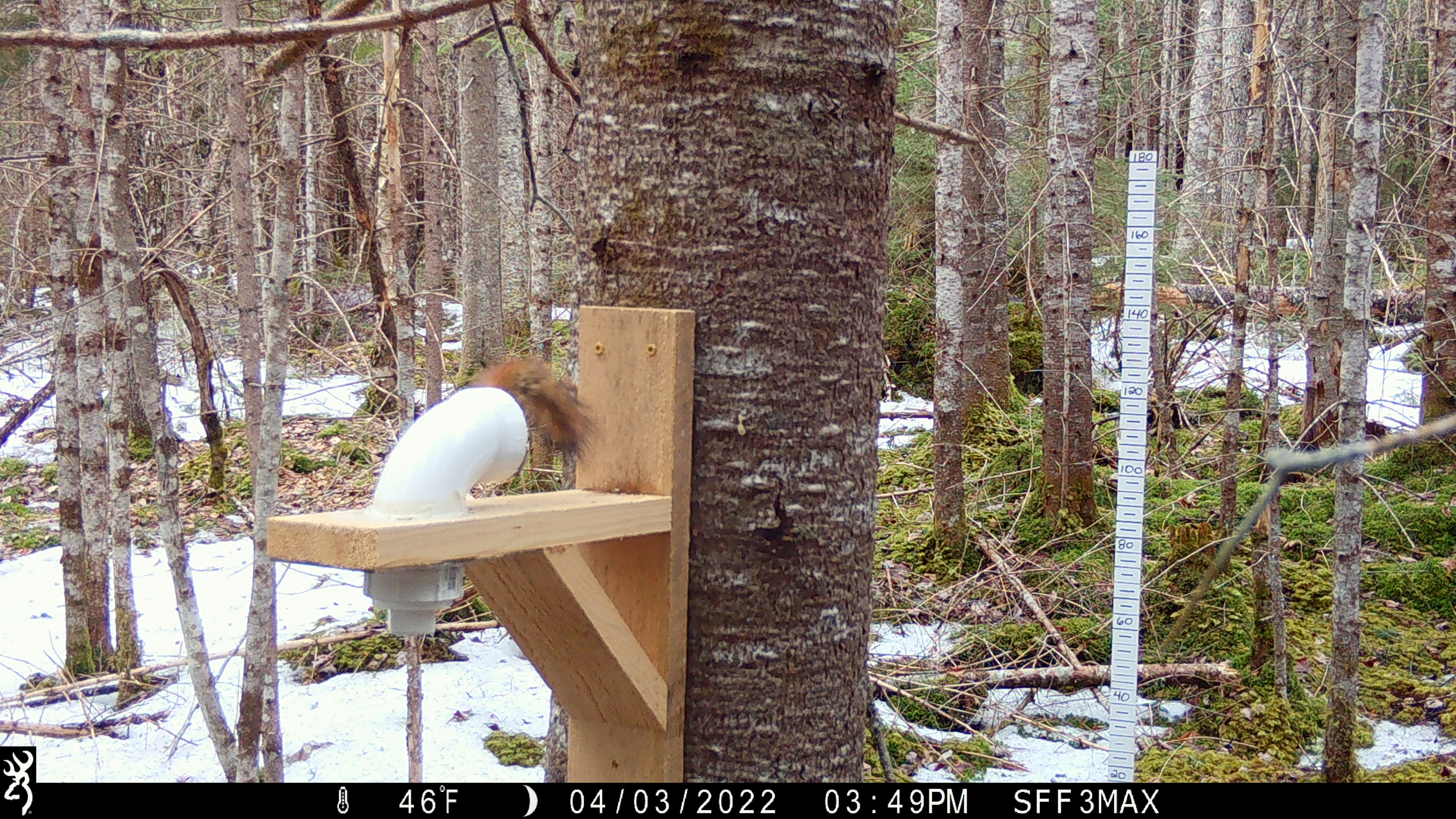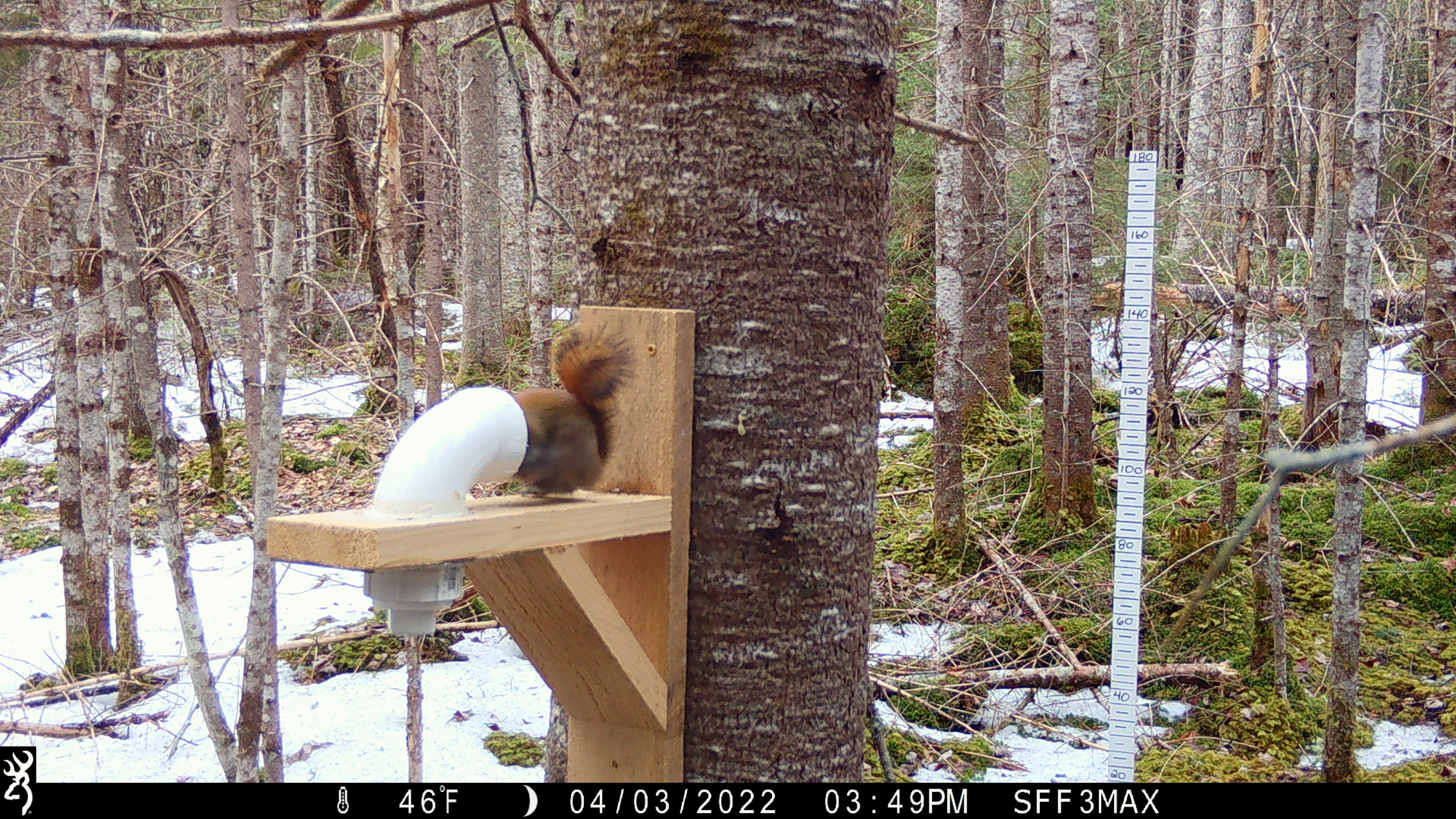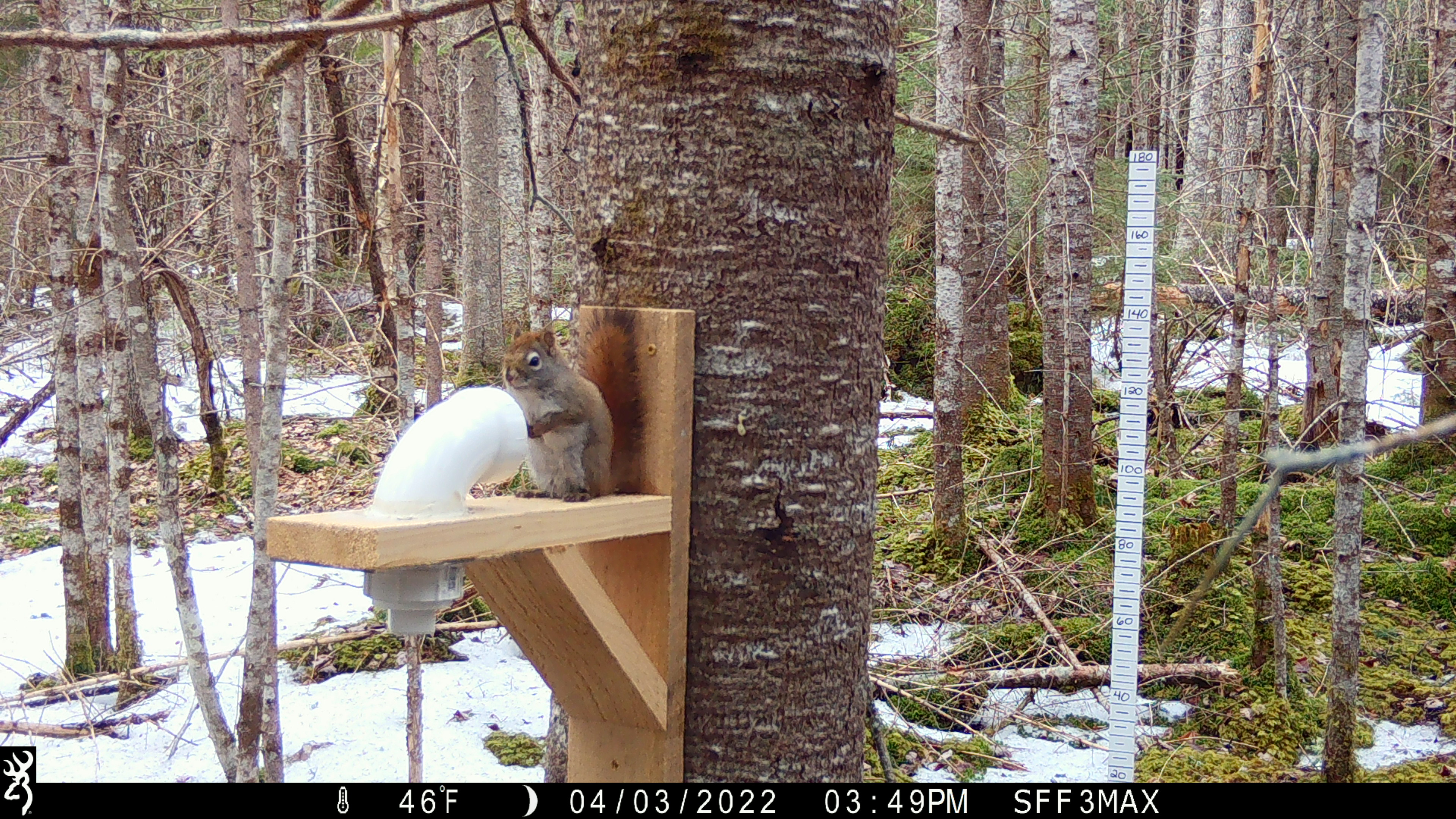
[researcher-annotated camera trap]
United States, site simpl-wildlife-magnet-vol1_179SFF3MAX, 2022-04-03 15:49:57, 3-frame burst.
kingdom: Animalia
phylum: Chordata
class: Mammalia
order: Rodentia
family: Sciuridae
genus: Tamiasciurus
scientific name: Tamiasciurus hudsonicus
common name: red squirrel